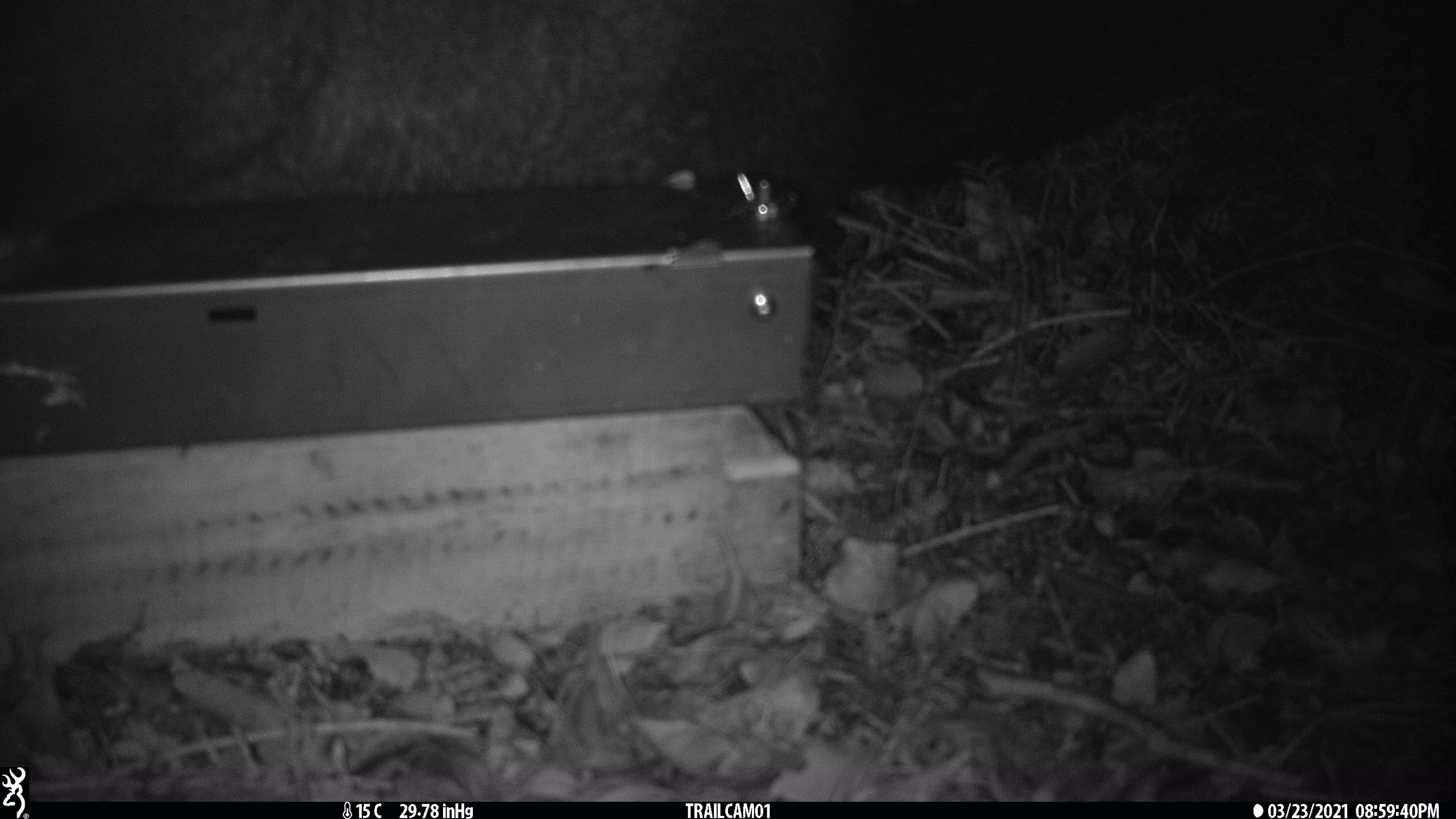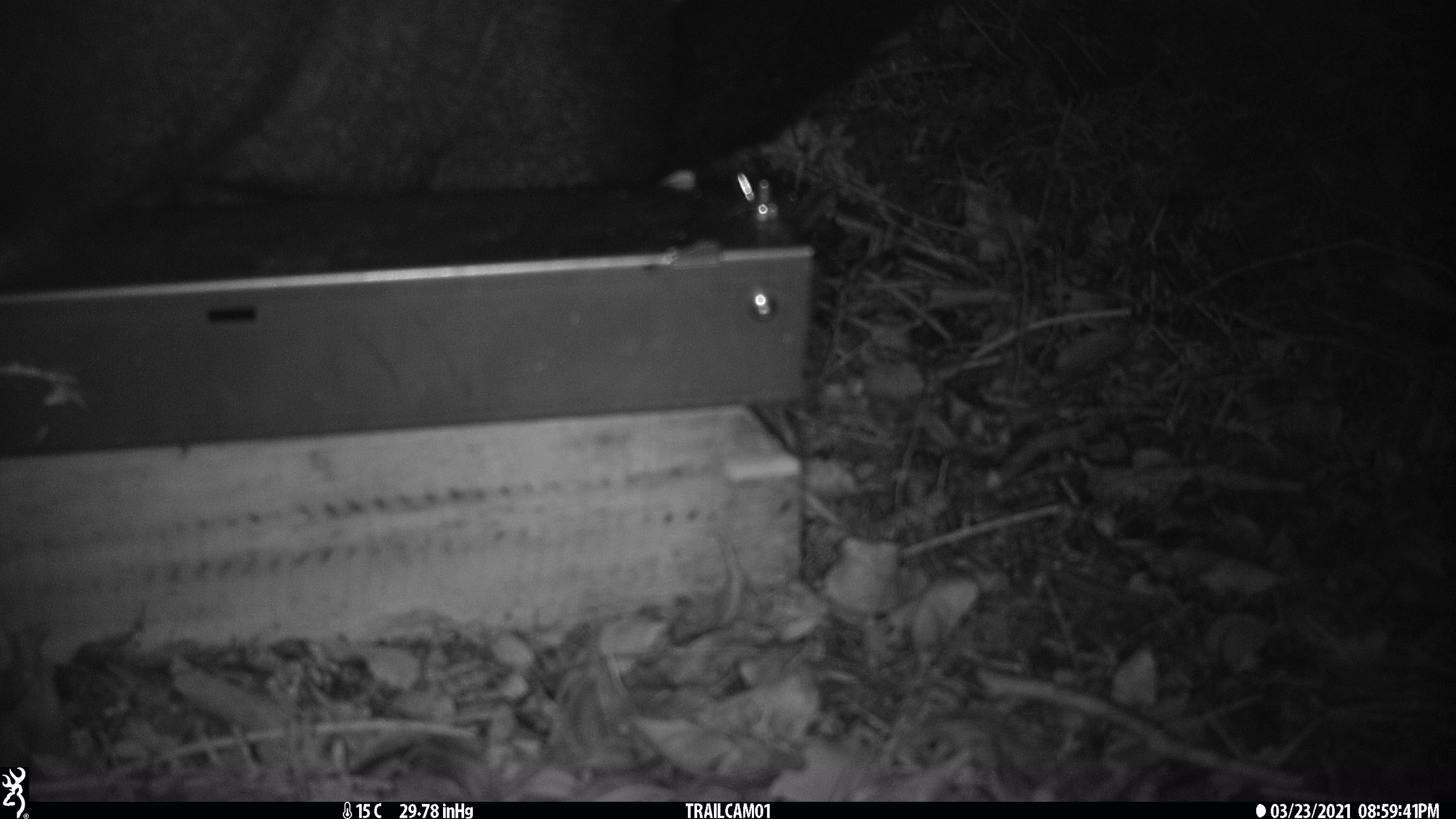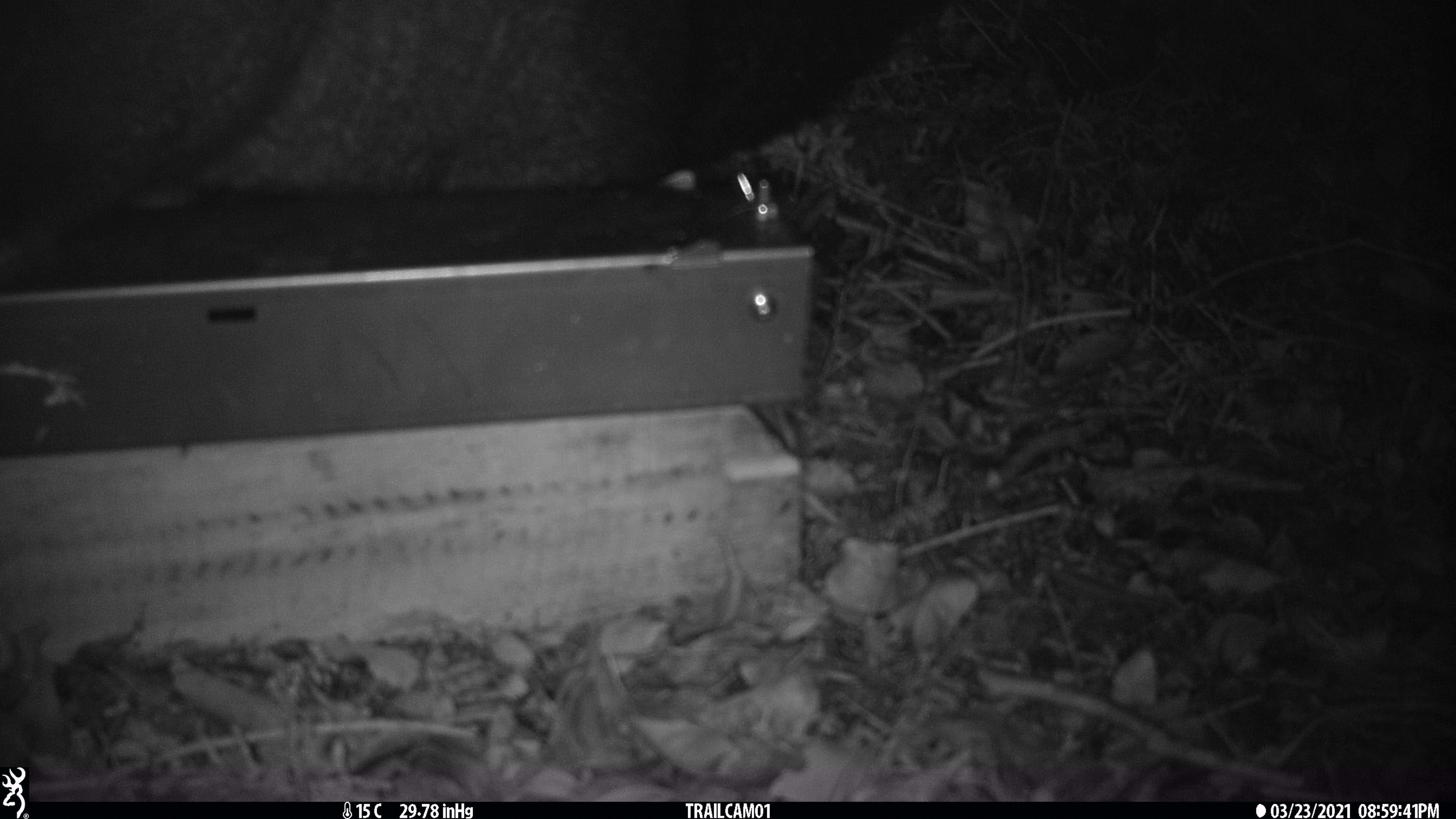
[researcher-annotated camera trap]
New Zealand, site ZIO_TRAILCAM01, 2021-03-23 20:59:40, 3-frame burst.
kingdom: Animalia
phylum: Chordata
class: Mammalia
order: Diprotodontia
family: Phalangeridae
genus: Trichosurus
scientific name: Trichosurus vulpecula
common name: common brushtail possum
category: possum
Possum (common brushtail possum) (Trichosurus vulpecula).